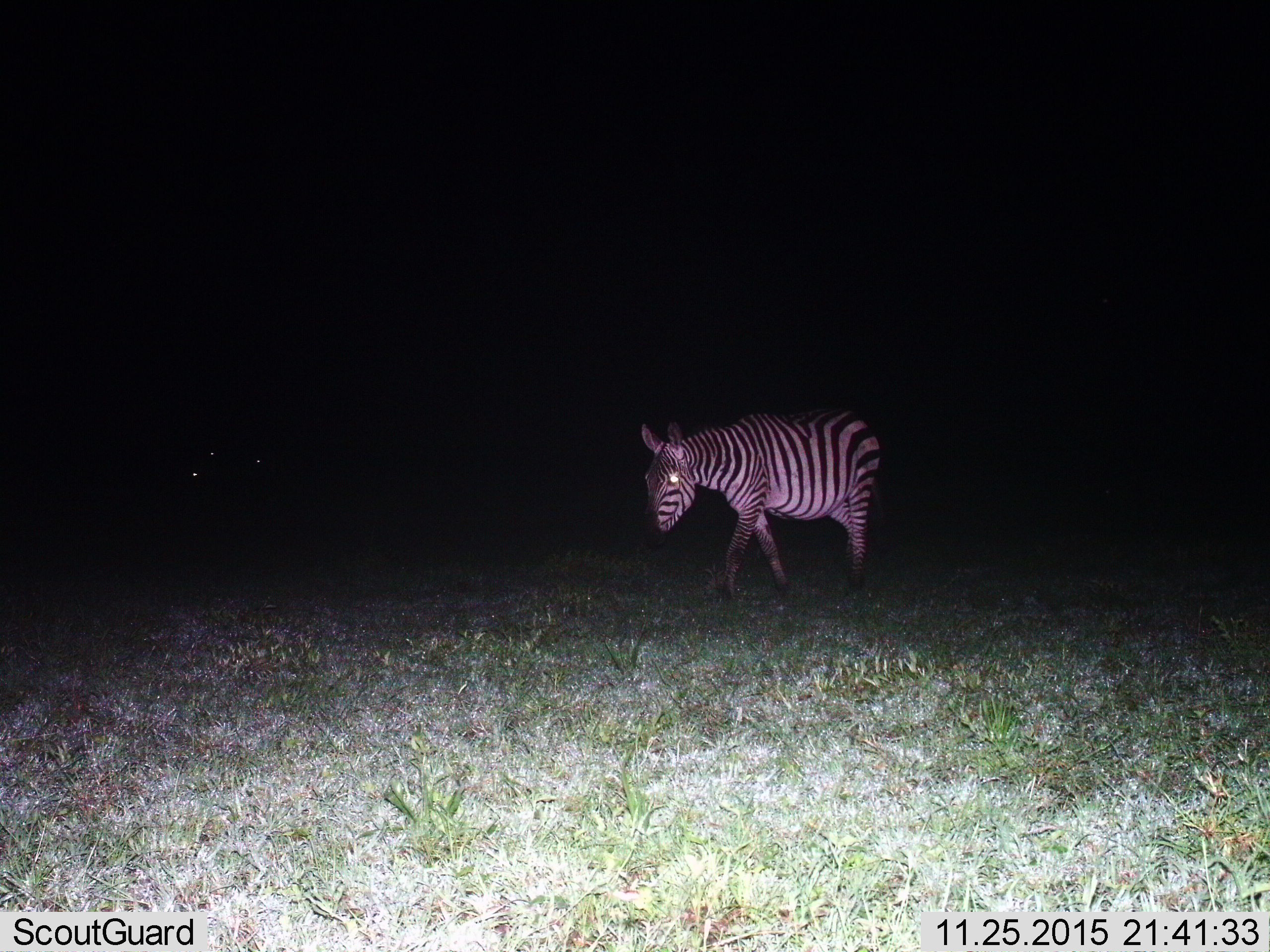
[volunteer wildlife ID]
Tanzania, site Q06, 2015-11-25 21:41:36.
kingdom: Animalia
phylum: Chordata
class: Mammalia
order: Perissodactyla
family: Equidae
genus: Equus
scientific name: Equus quagga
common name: plains zebra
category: zebra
Zebra (plains zebra) (Equus quagga), count 1. Behavior (volunteer vote fractions): standing 60%, resting 0%, moving 60%, interacting 0%. Young present (vote fraction): 0%. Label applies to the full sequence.